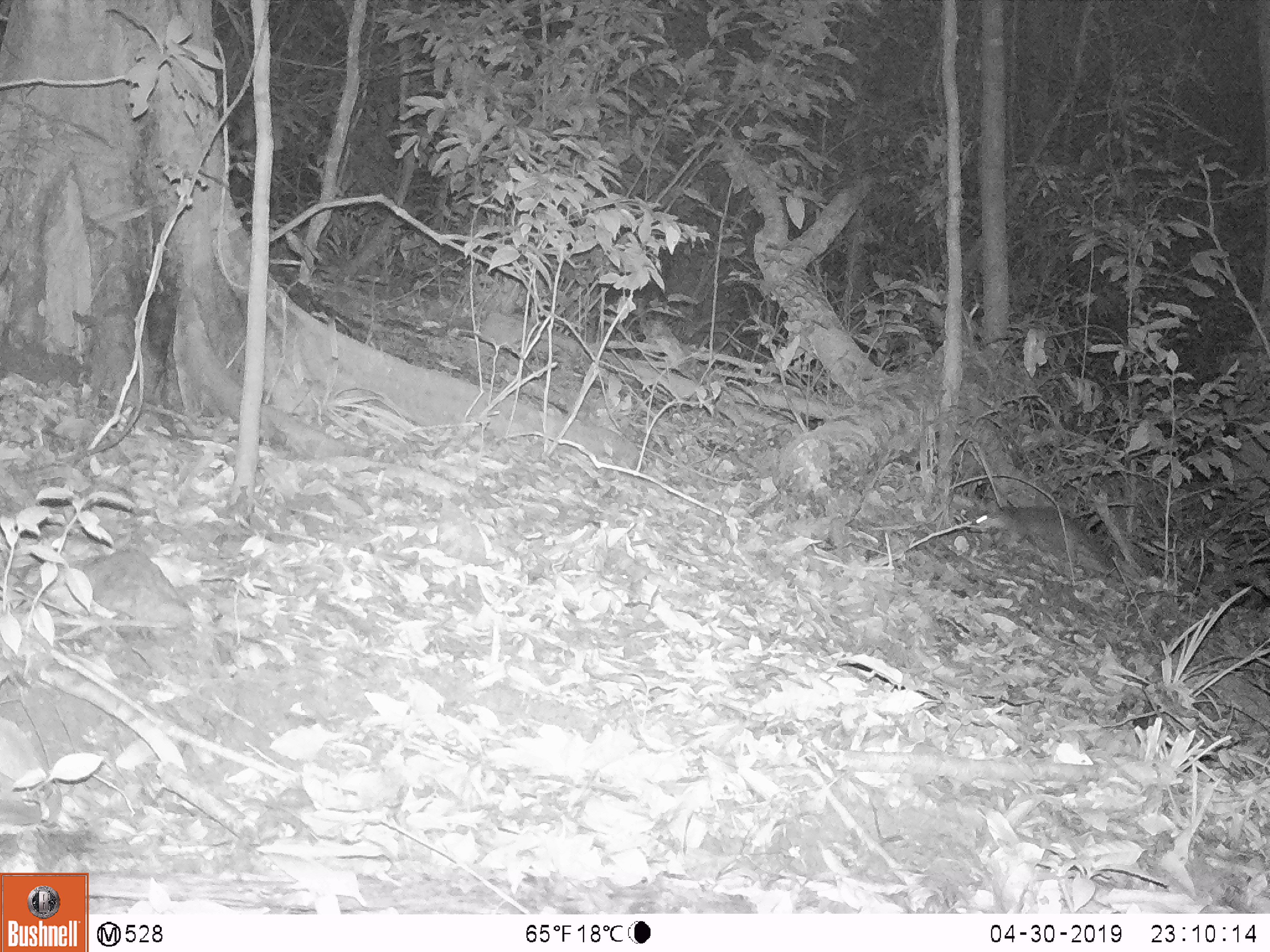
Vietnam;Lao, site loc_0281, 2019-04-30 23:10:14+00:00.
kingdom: Animalia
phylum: Chordata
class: Mammalia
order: Carnivora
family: Mustelidae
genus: Melogale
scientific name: Melogale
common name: ferret badger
Ferret badger (Melogale). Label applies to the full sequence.